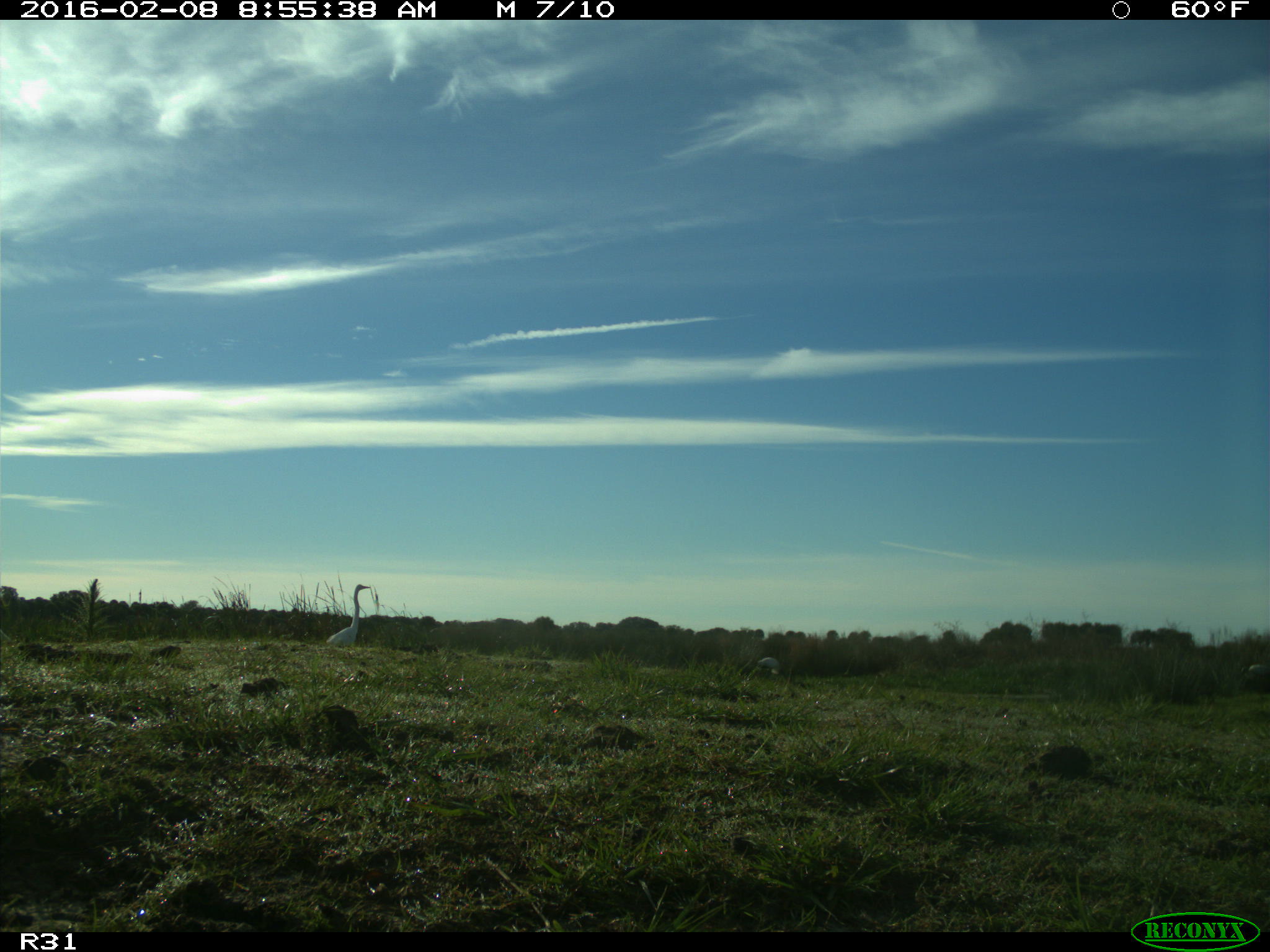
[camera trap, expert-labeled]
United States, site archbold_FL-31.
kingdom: Animalia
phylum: Chordata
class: Aves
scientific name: Aves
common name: birds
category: unidentified bird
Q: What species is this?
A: Unidentified bird (birds) (Aves).